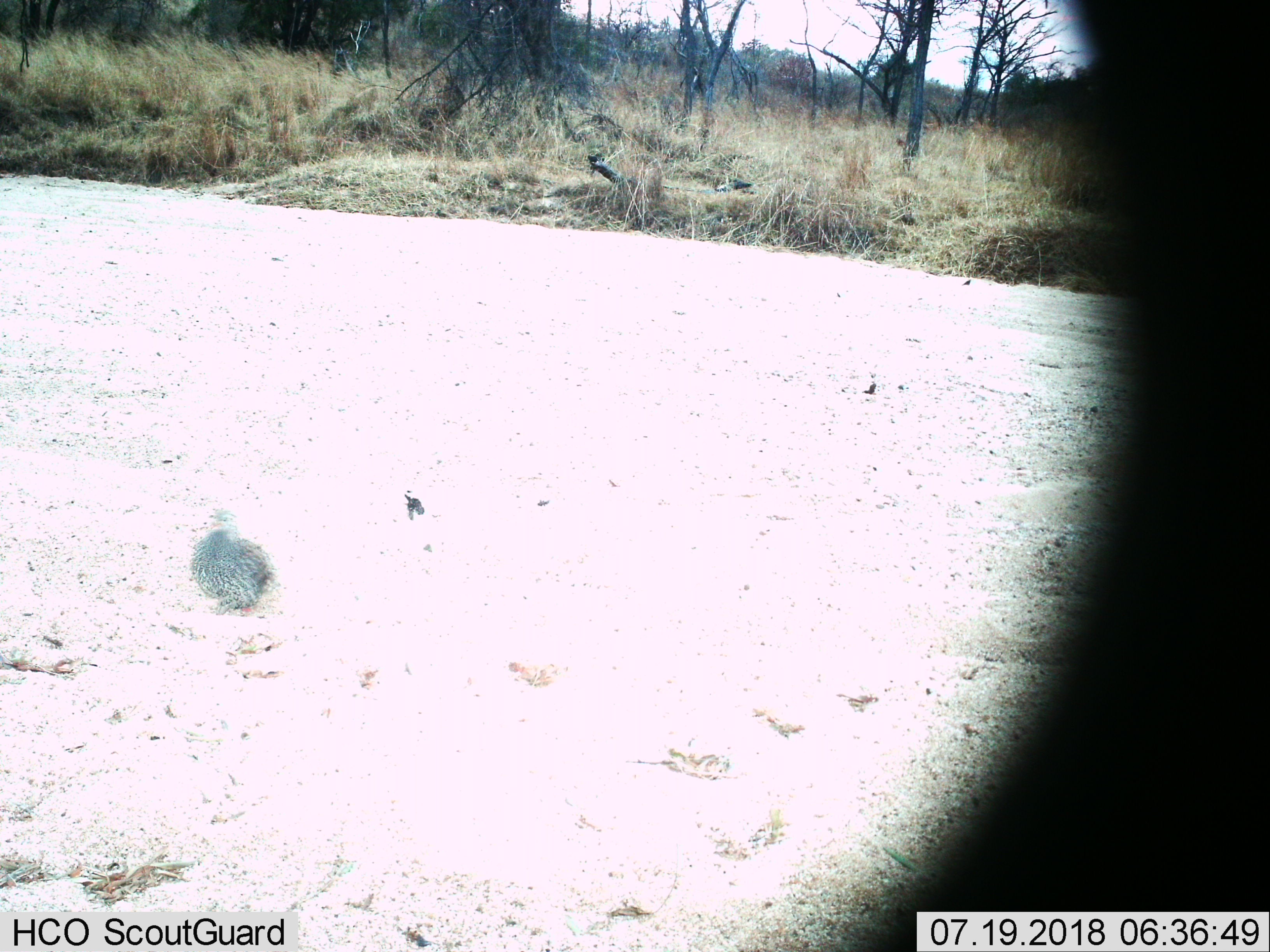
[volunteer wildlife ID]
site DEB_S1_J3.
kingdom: Animalia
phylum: Chordata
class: Aves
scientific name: Aves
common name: bird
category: birdother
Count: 1.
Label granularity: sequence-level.